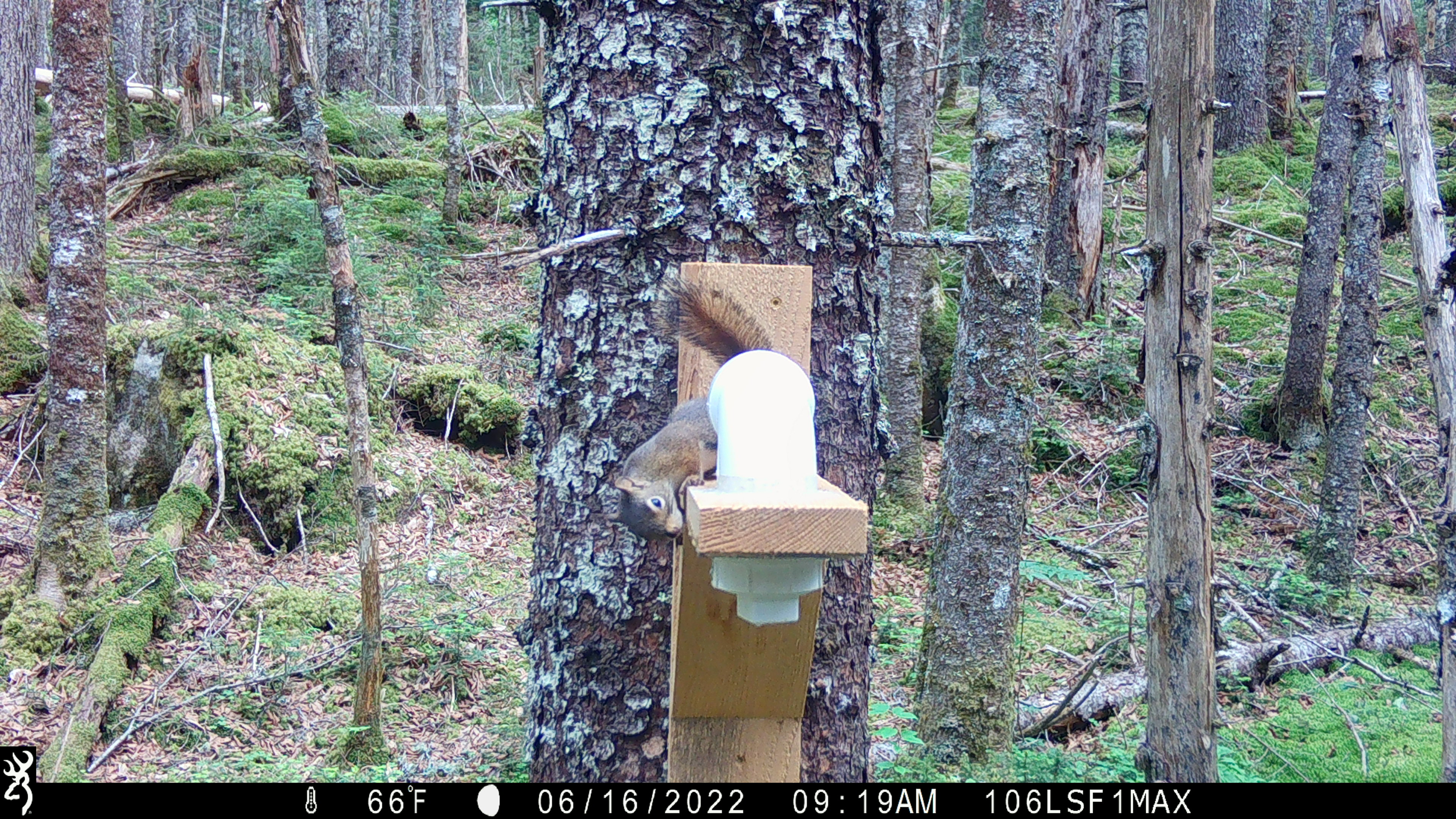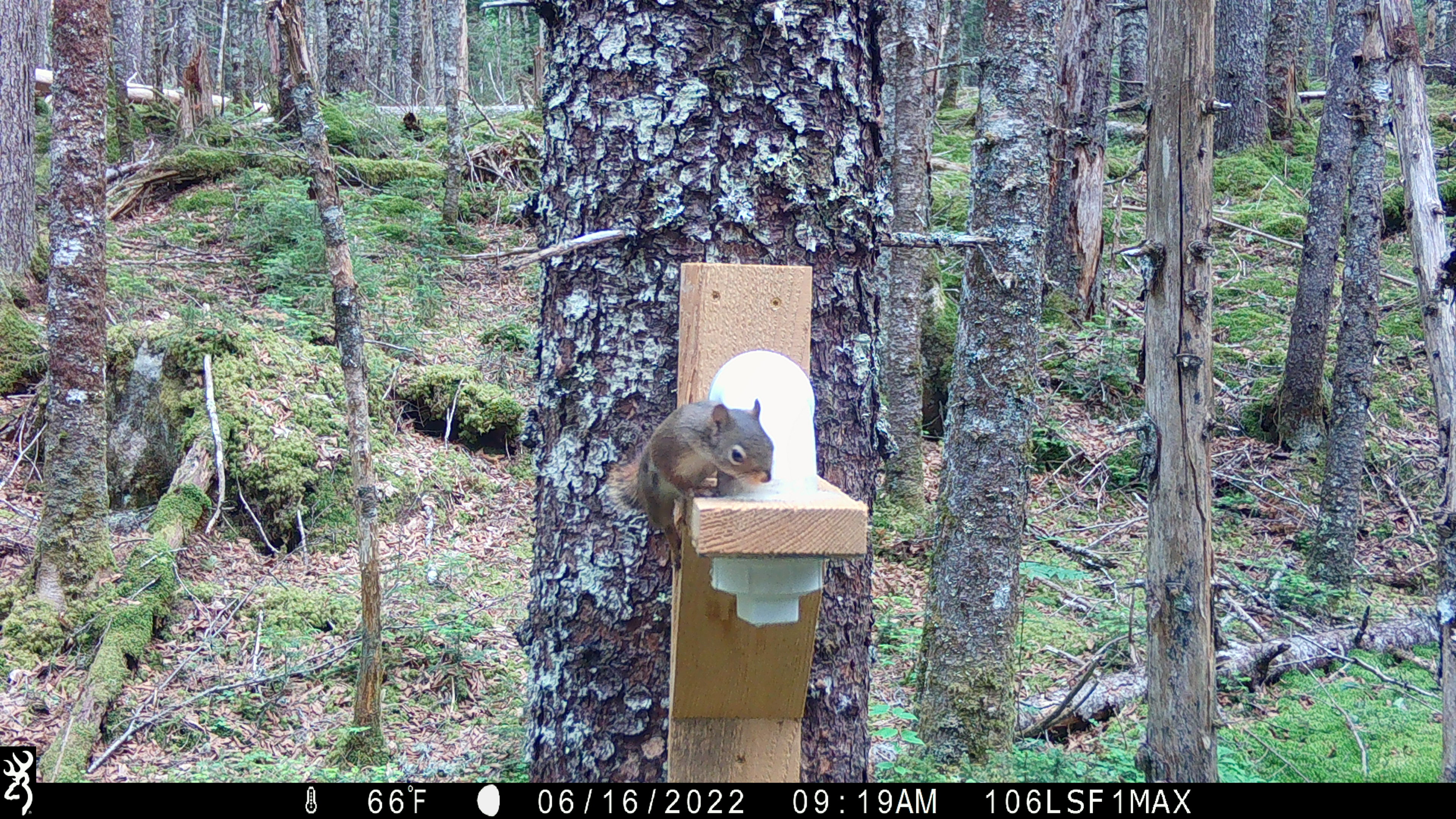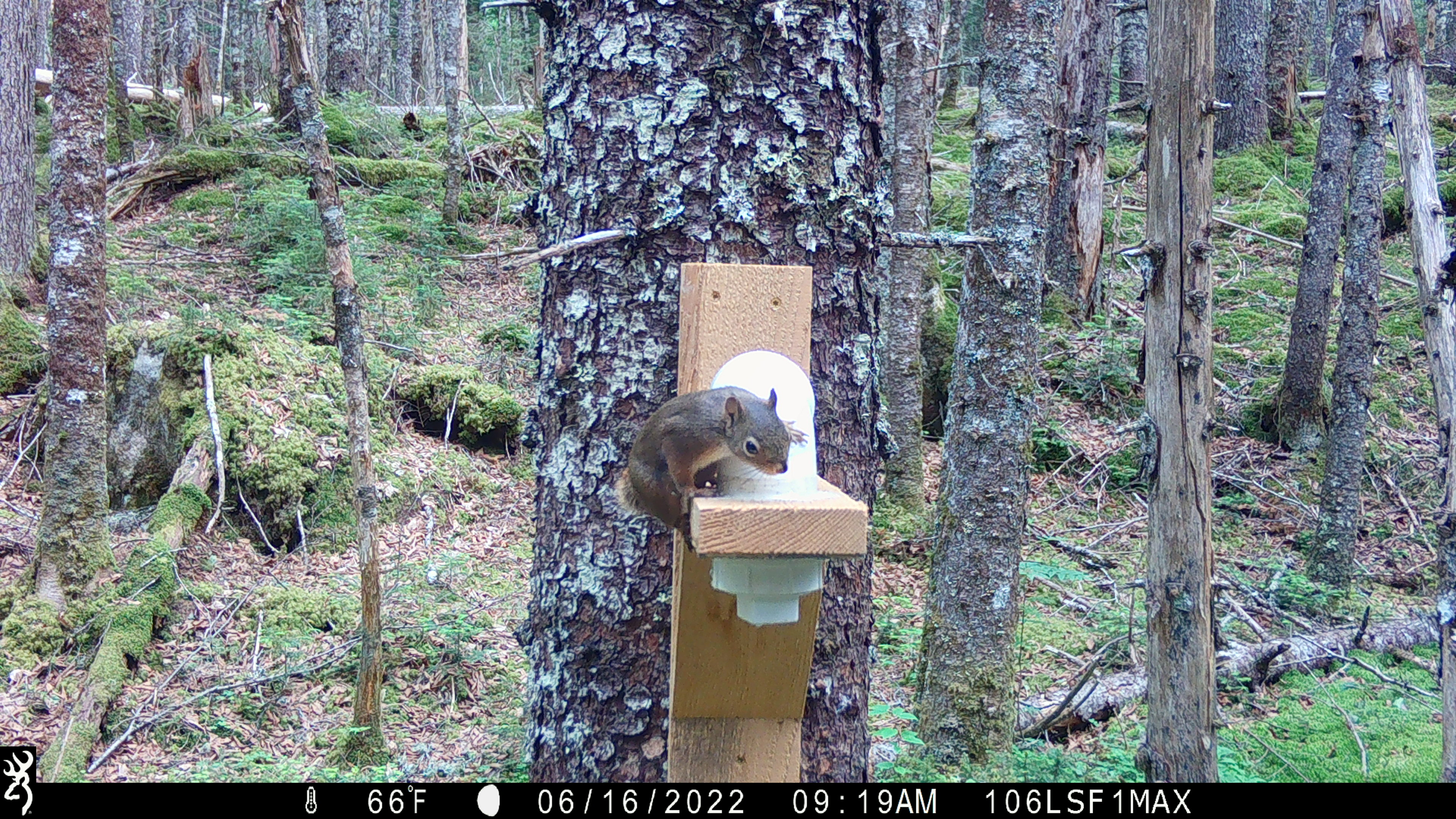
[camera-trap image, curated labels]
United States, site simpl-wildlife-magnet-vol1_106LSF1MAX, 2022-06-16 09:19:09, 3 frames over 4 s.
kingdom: Animalia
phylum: Chordata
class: Mammalia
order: Rodentia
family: Sciuridae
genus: Tamiasciurus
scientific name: Tamiasciurus hudsonicus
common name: red squirrel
Red squirrel (Tamiasciurus hudsonicus).